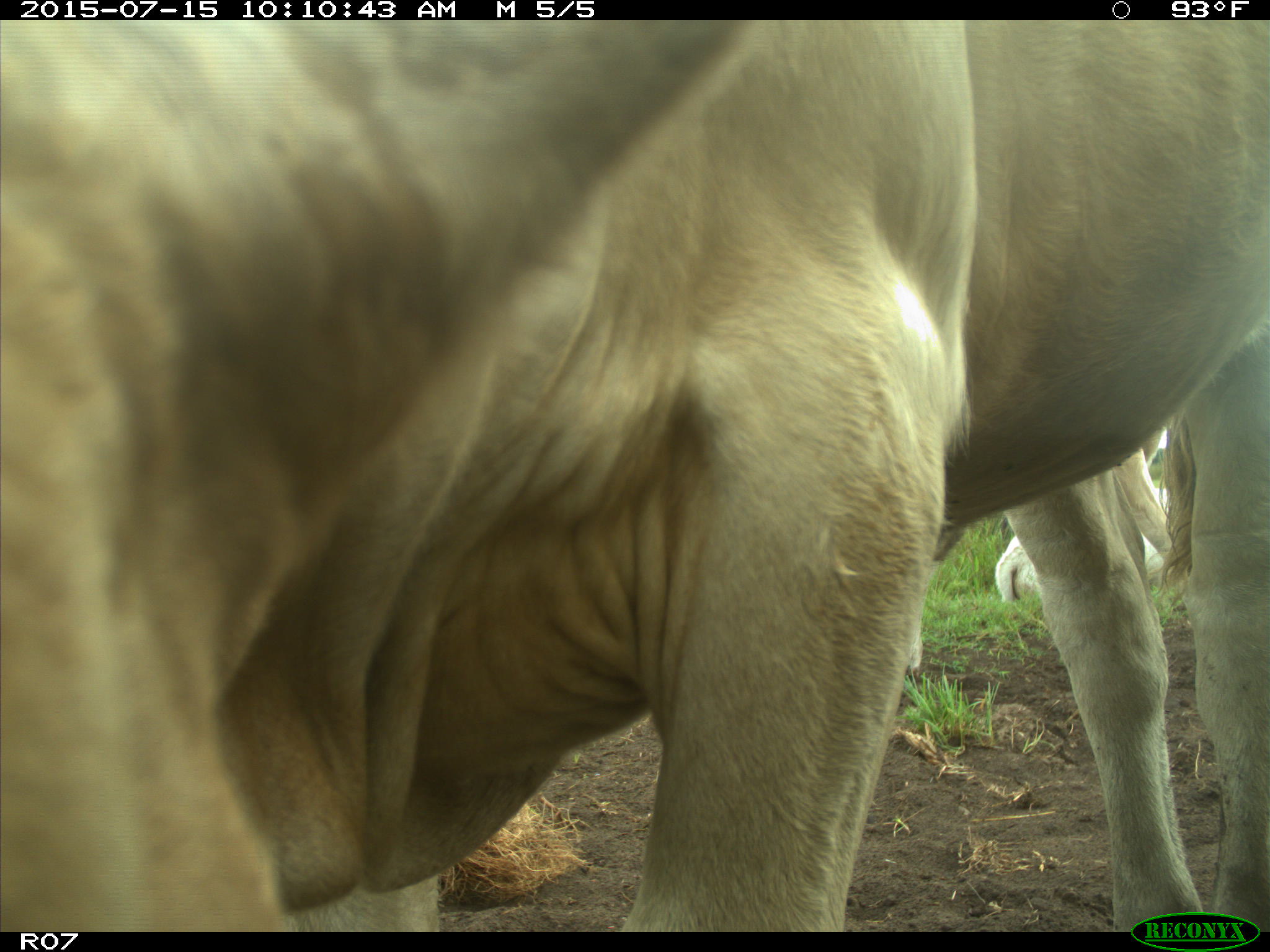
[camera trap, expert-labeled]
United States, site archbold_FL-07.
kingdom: Animalia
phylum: Chordata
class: Mammalia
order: Artiodactyla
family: Bovidae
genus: Bos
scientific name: Bos taurus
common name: domestic cow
Bos taurus (domestic cow).